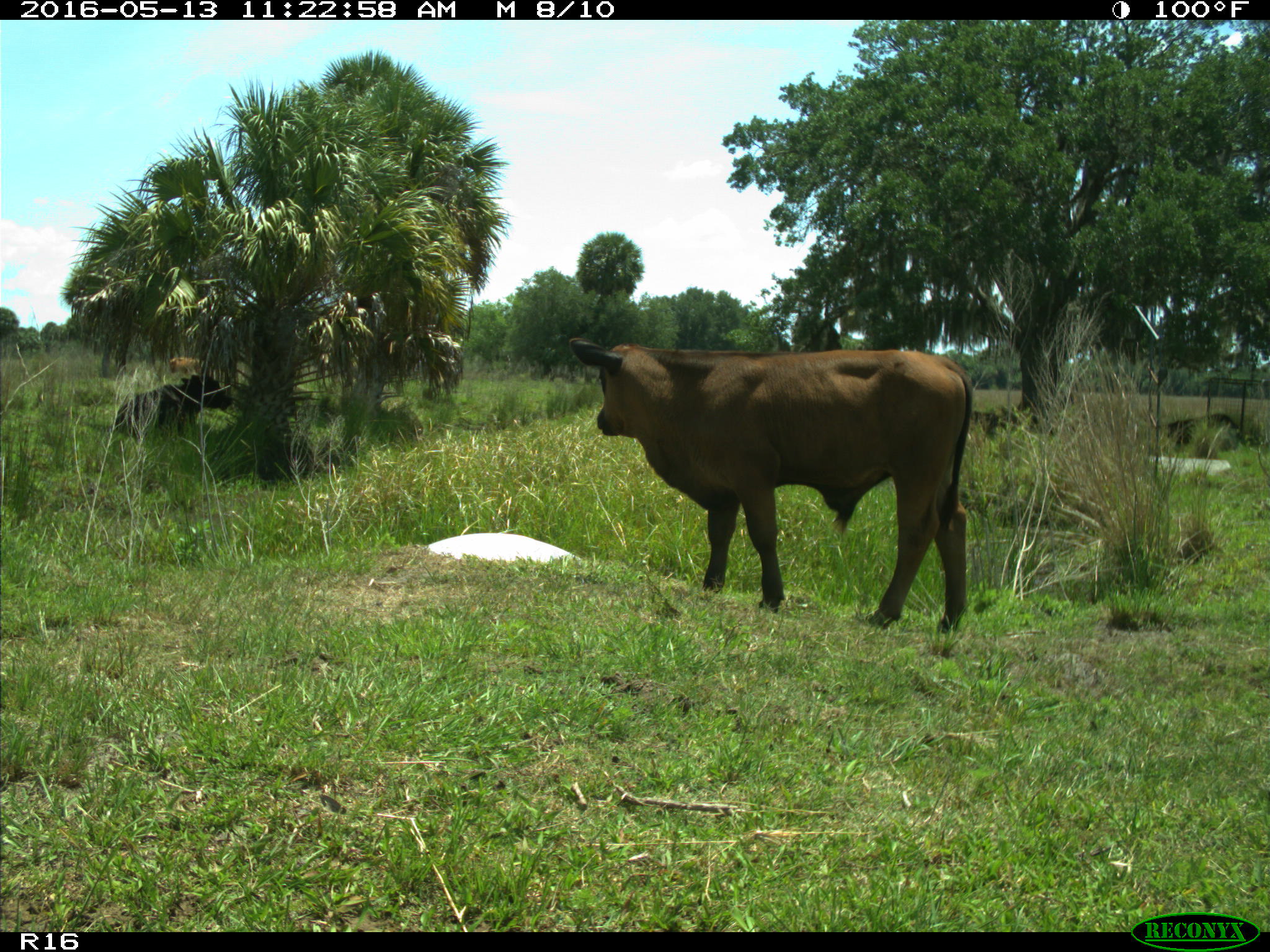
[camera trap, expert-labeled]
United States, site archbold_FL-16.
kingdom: Animalia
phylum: Chordata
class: Mammalia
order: Artiodactyla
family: Bovidae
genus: Bos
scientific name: Bos taurus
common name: domestic cow